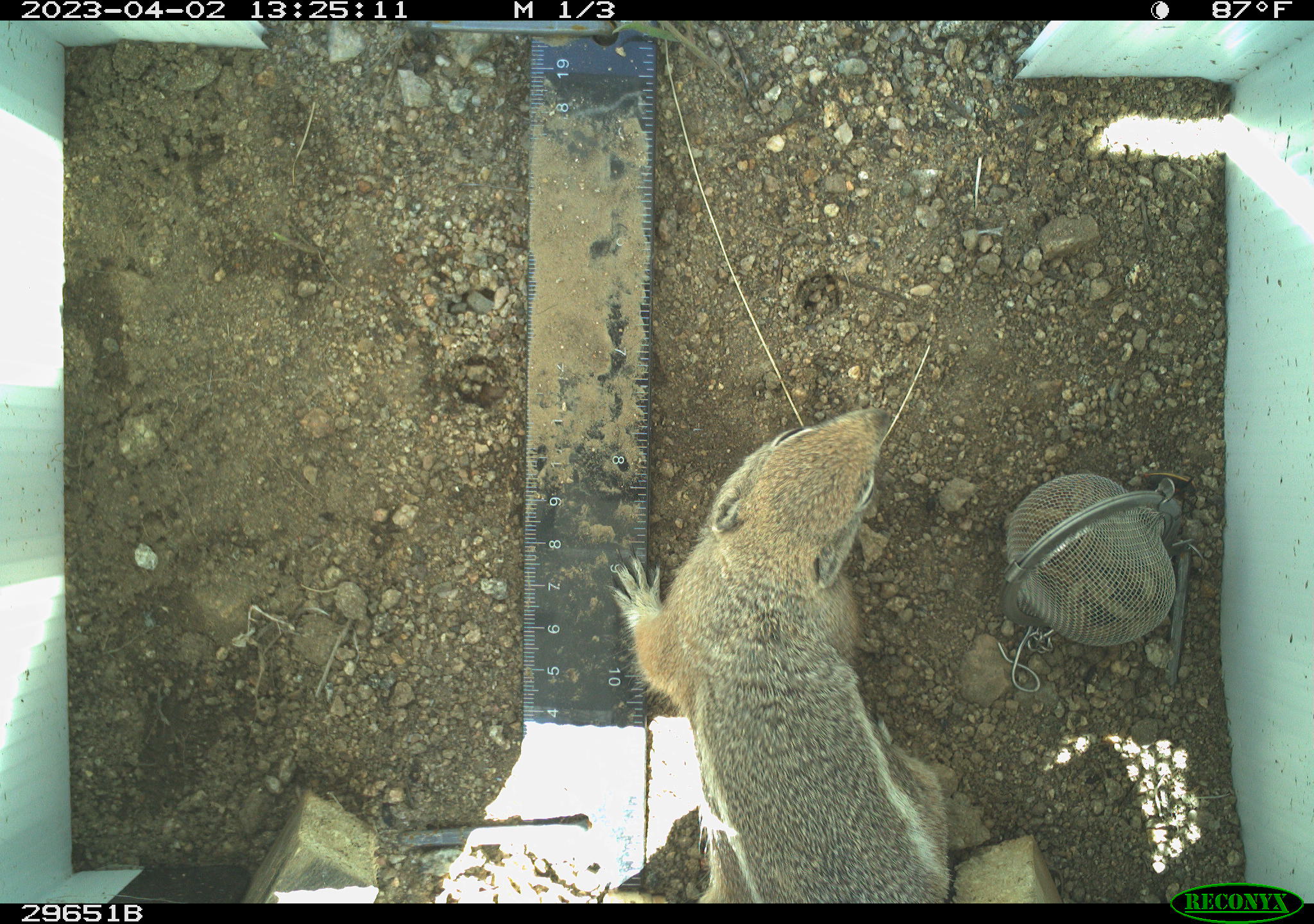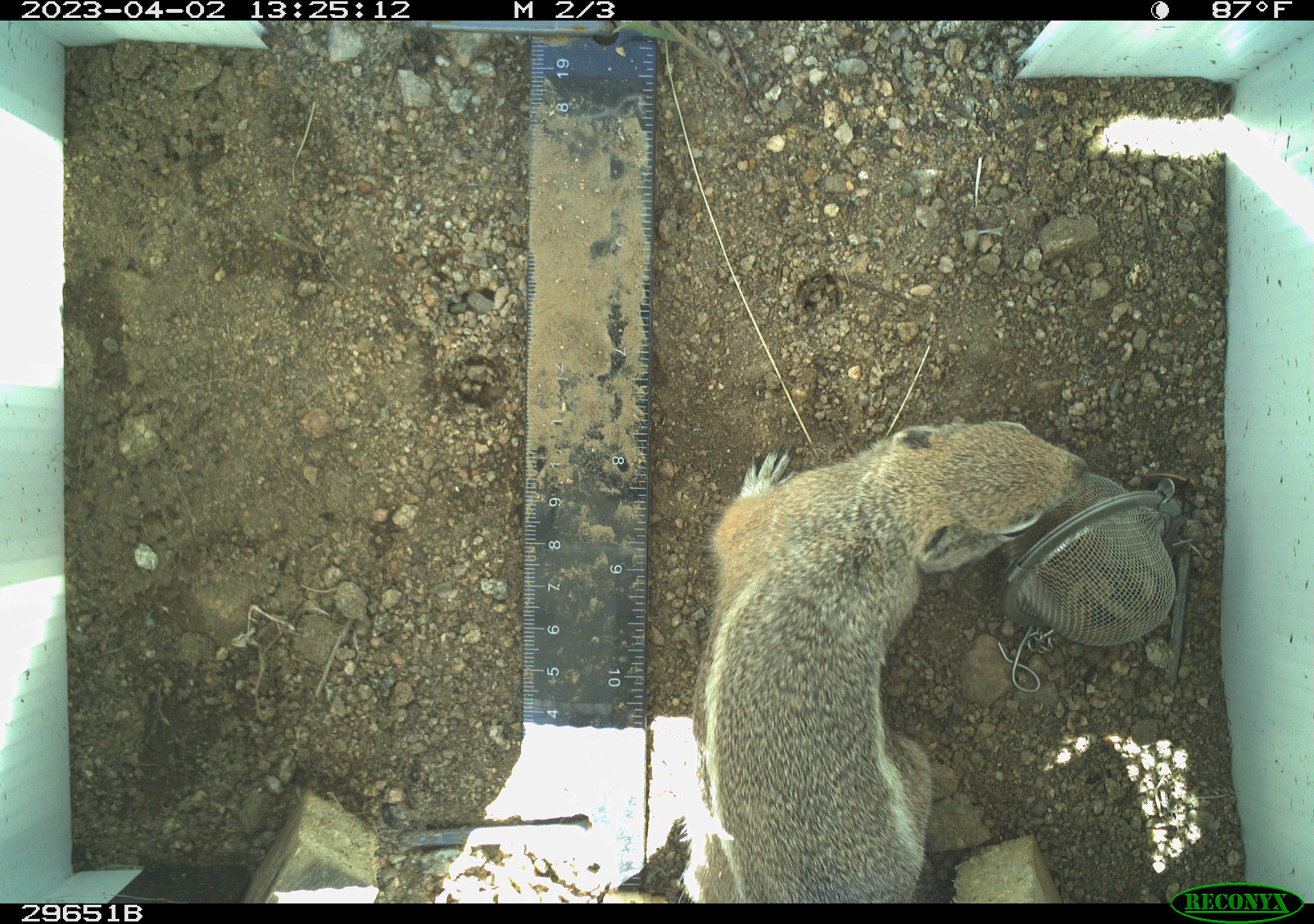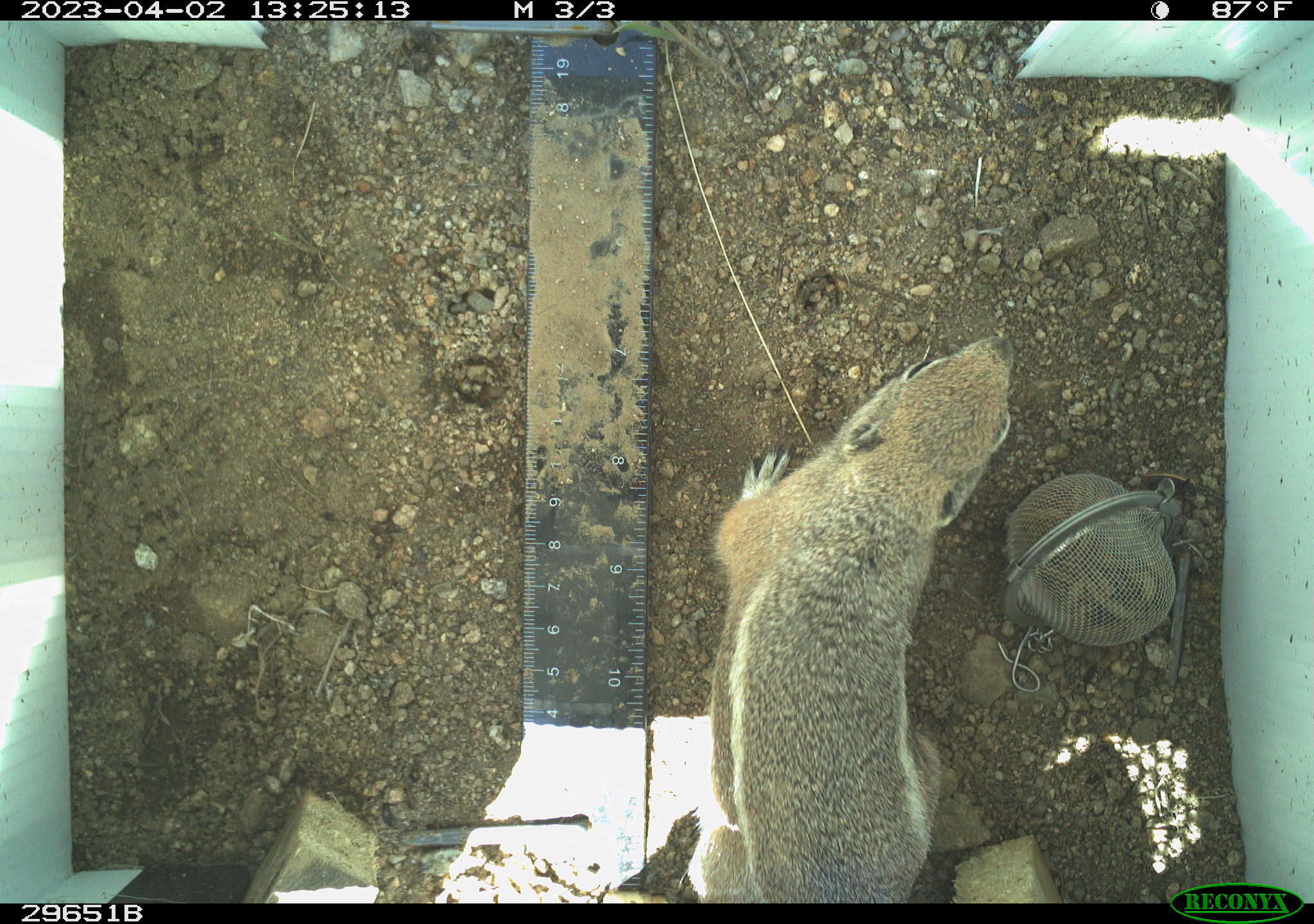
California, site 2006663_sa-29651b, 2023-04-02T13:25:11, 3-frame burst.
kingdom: Animalia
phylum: Chordata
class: Mammalia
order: Rodentia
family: Sciuridae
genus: Ammospermophilus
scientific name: Ammospermophilus leucurus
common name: white-tailed antelope squirrel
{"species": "white-tailed antelope squirrel (Ammospermophilus leucurus)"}